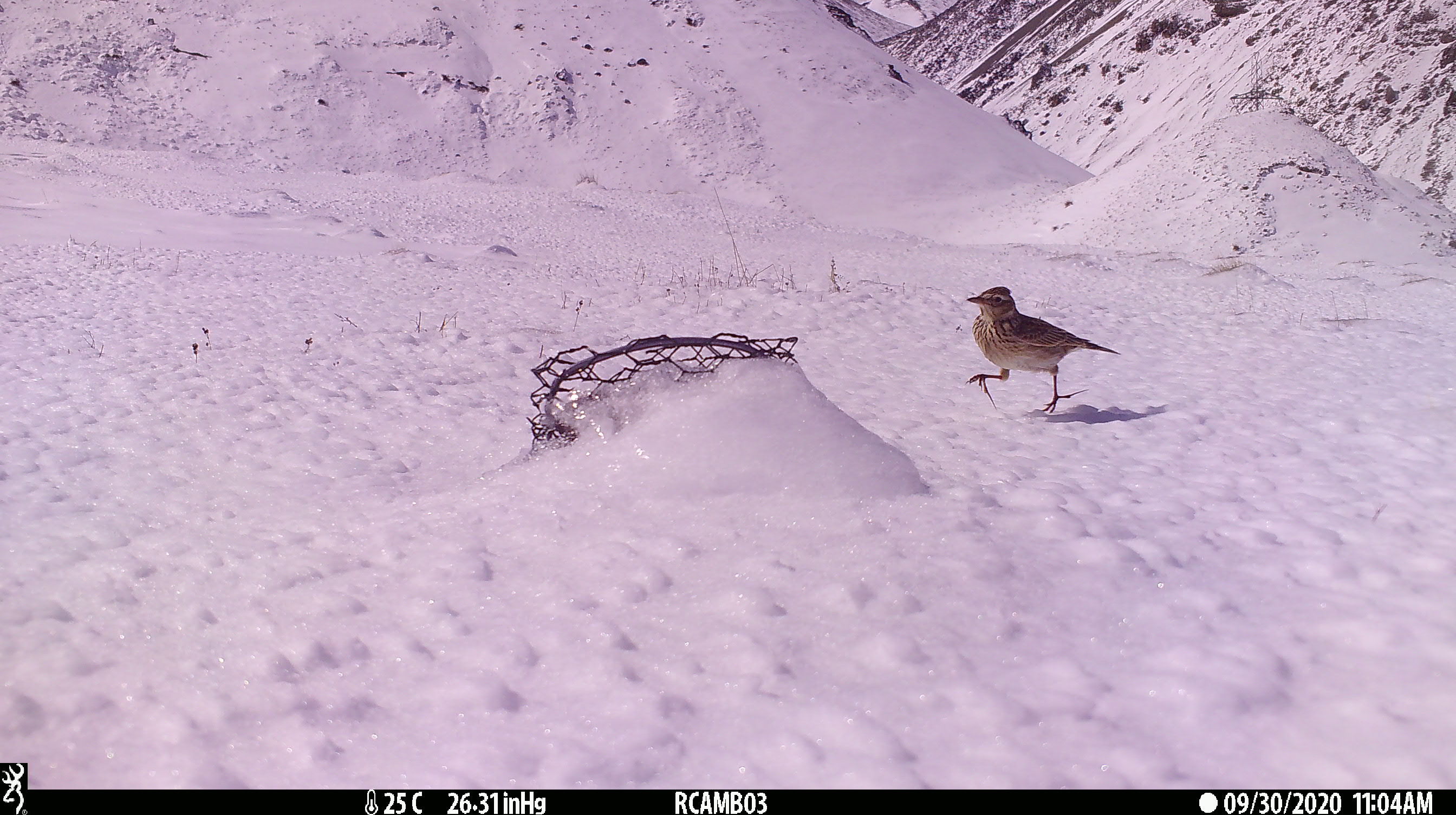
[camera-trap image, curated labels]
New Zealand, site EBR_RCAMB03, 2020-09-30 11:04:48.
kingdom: Animalia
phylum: Chordata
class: Aves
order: Passeriformes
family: Motacillidae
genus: Anthus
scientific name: Anthus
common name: pipit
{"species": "pipit (Anthus)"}